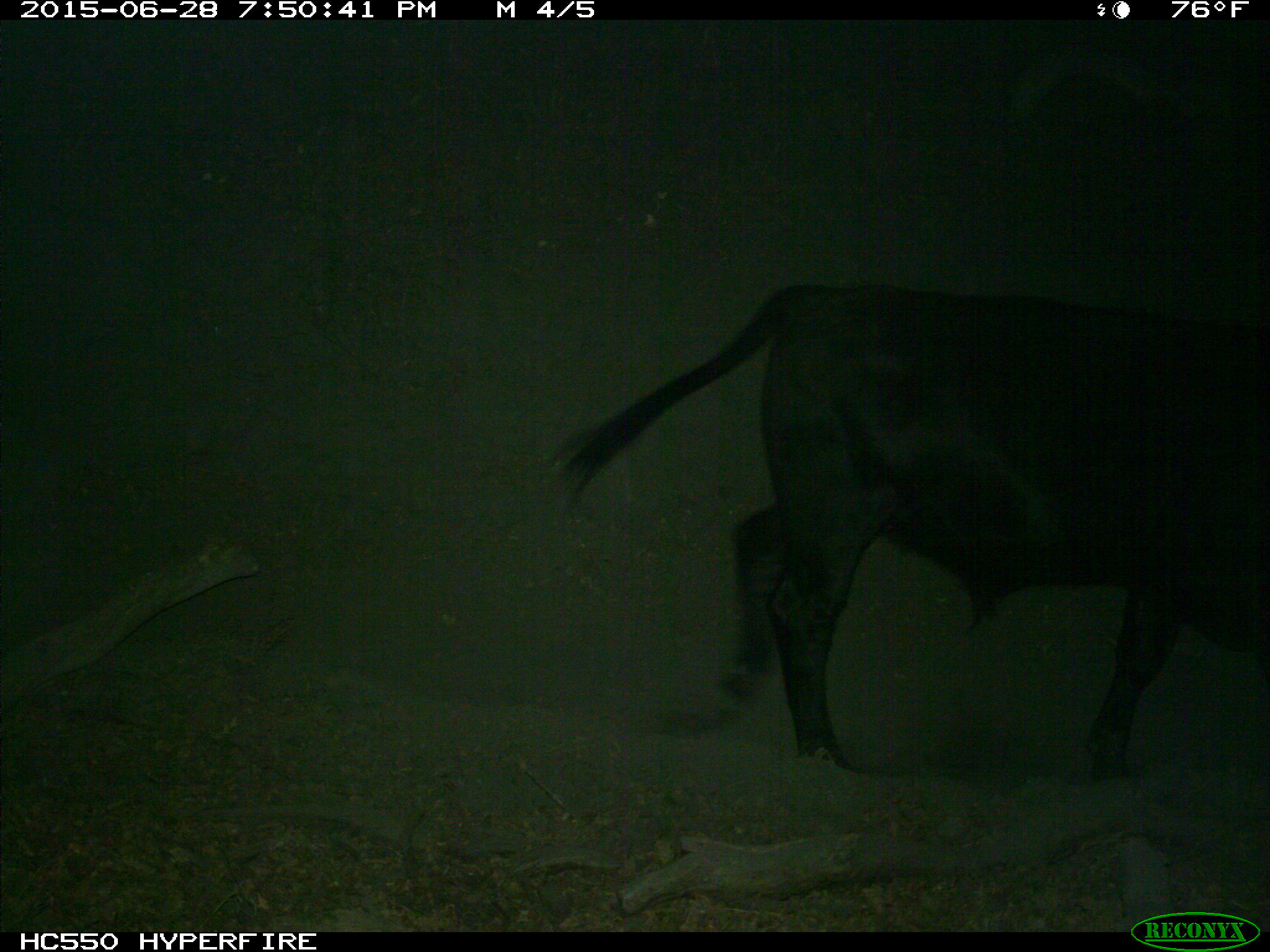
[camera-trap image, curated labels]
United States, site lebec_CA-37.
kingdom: Animalia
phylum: Chordata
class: Mammalia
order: Artiodactyla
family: Bovidae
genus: Bos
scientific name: Bos taurus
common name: domestic cow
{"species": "Bos taurus (domestic cow)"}